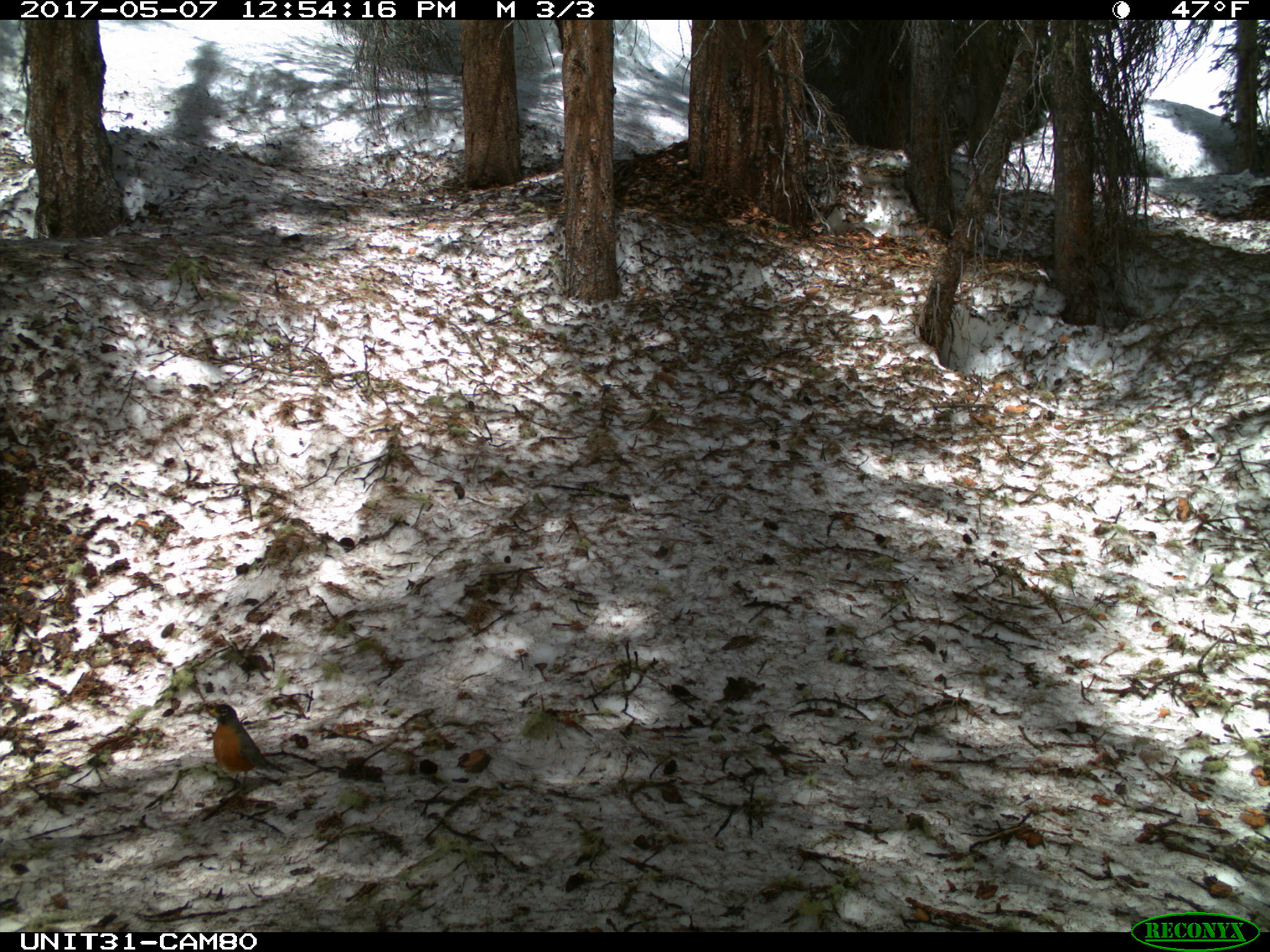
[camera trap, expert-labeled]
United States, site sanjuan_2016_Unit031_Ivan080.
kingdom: Animalia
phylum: Chordata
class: Aves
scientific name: Aves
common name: birds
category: unidentified bird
Unidentified bird (birds) (Aves).